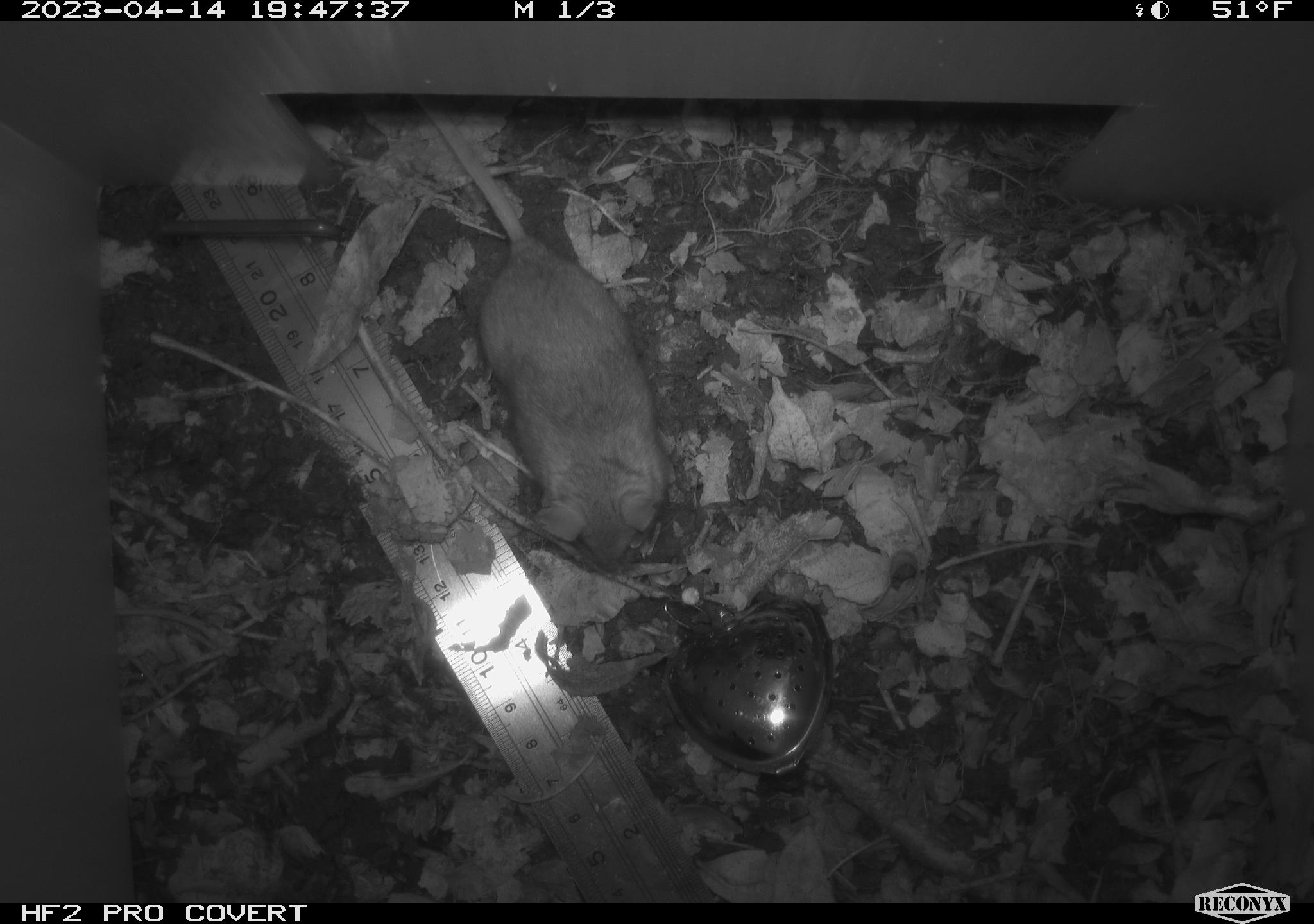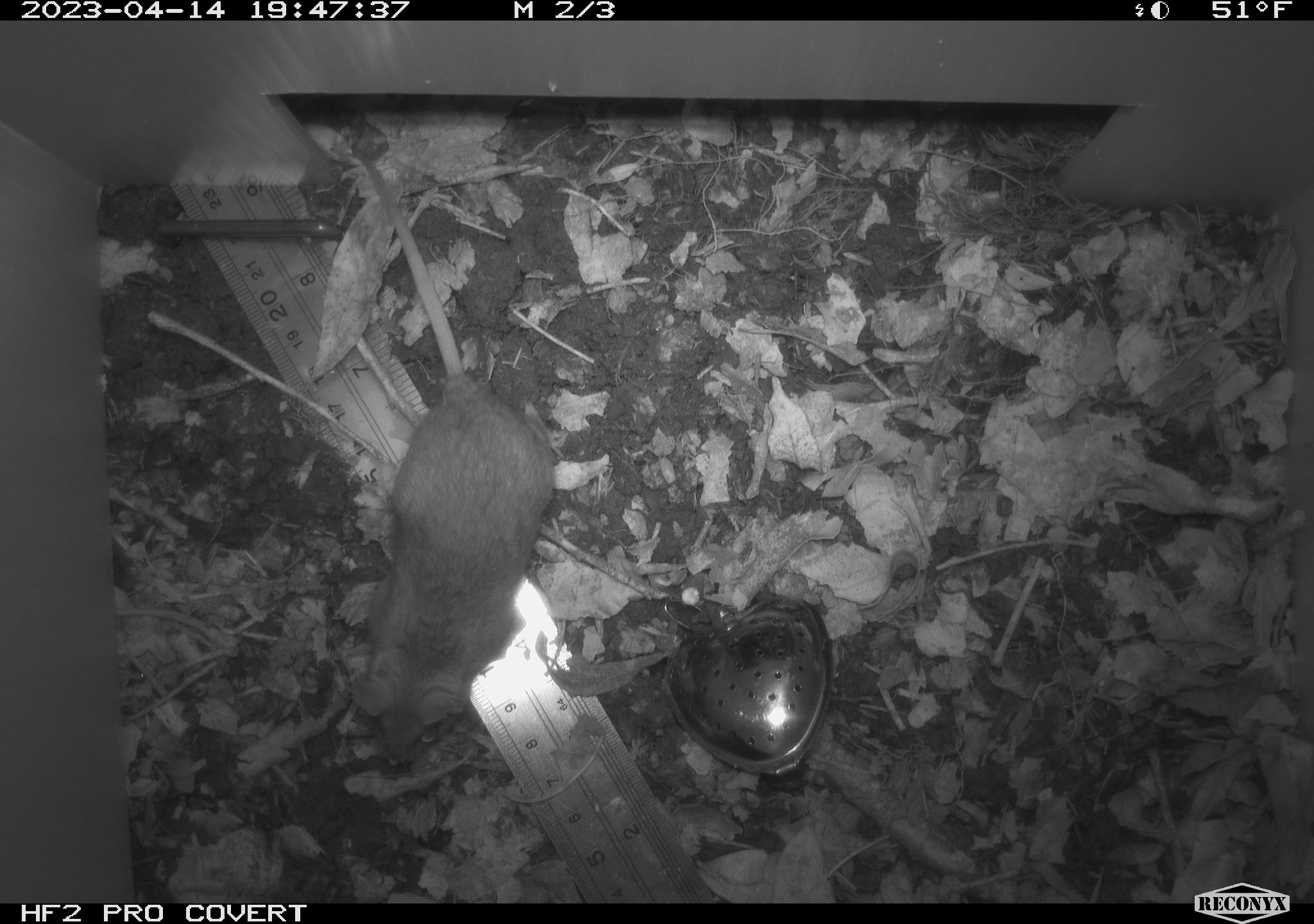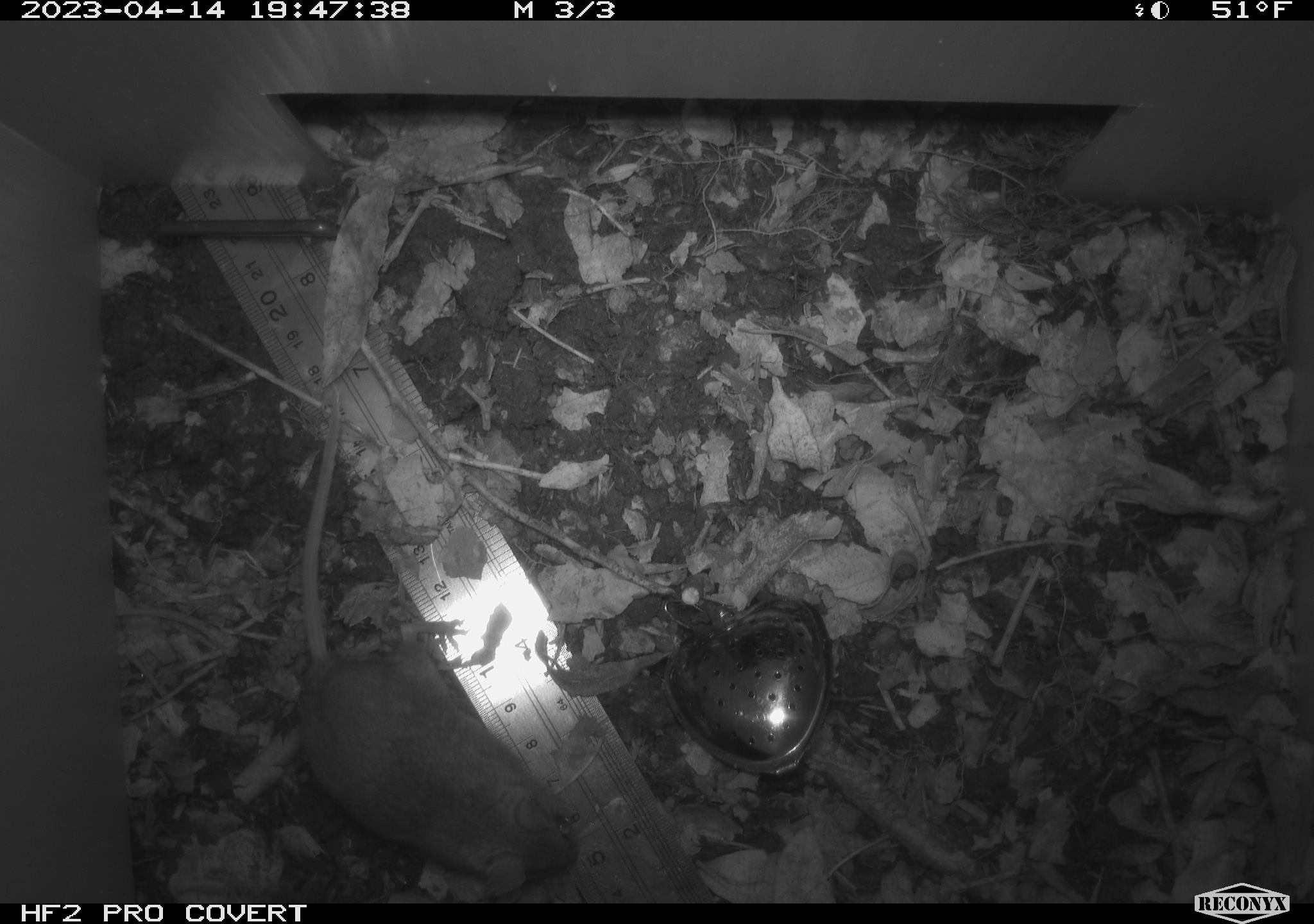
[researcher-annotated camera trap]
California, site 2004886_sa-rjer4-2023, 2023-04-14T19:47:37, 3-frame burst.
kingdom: Animalia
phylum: Chordata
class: Mammalia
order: Rodentia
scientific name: Rodentia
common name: mouse species